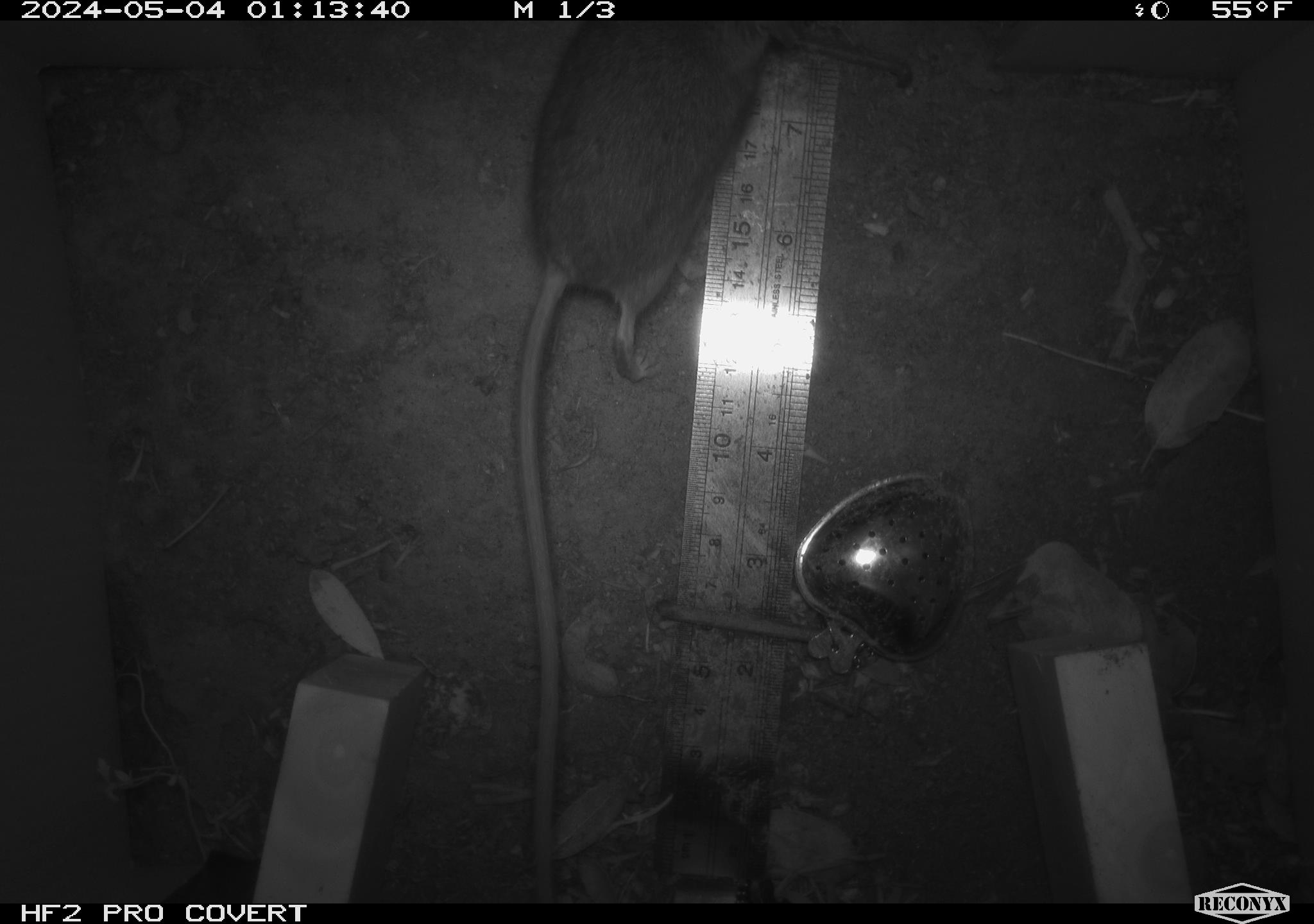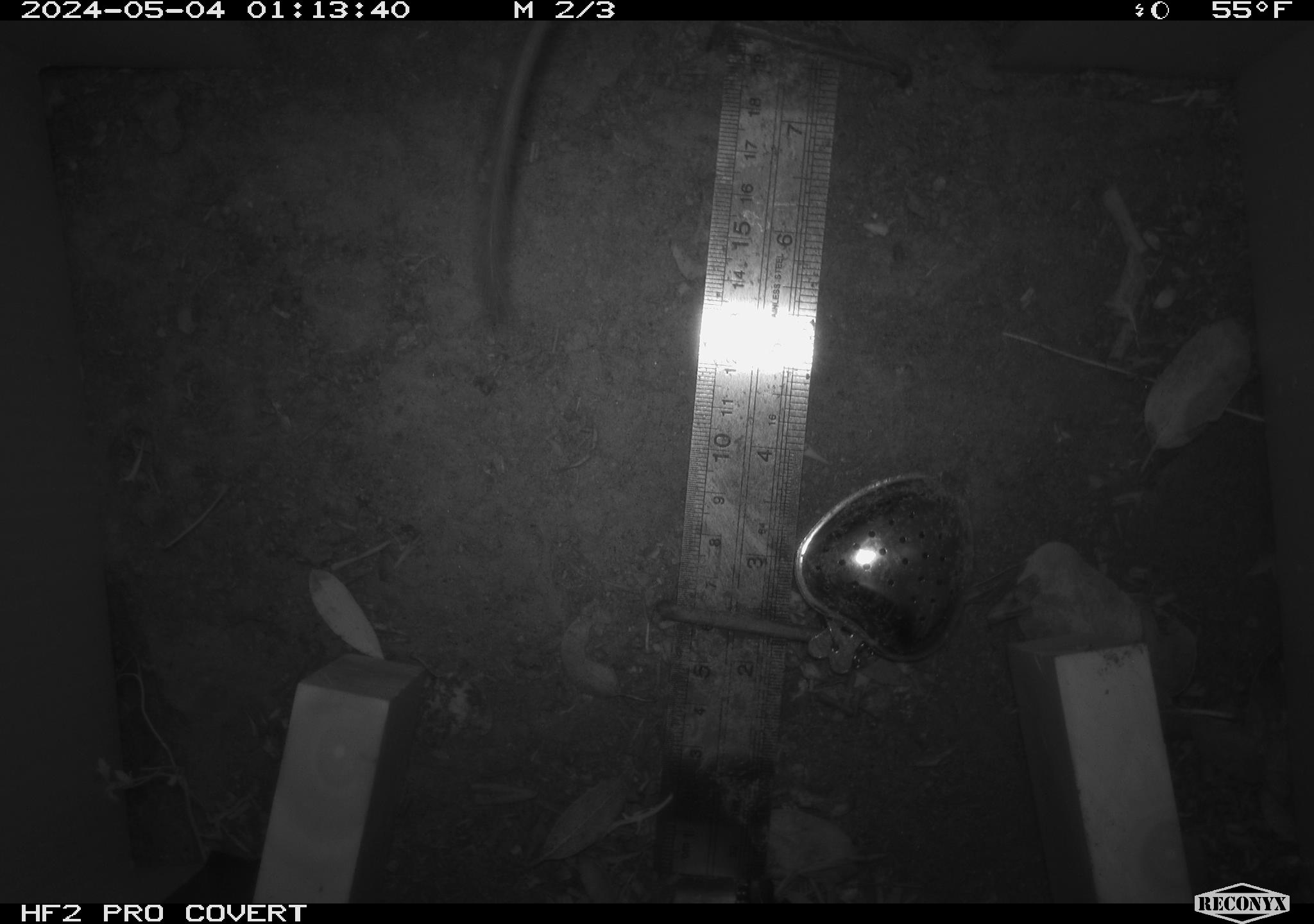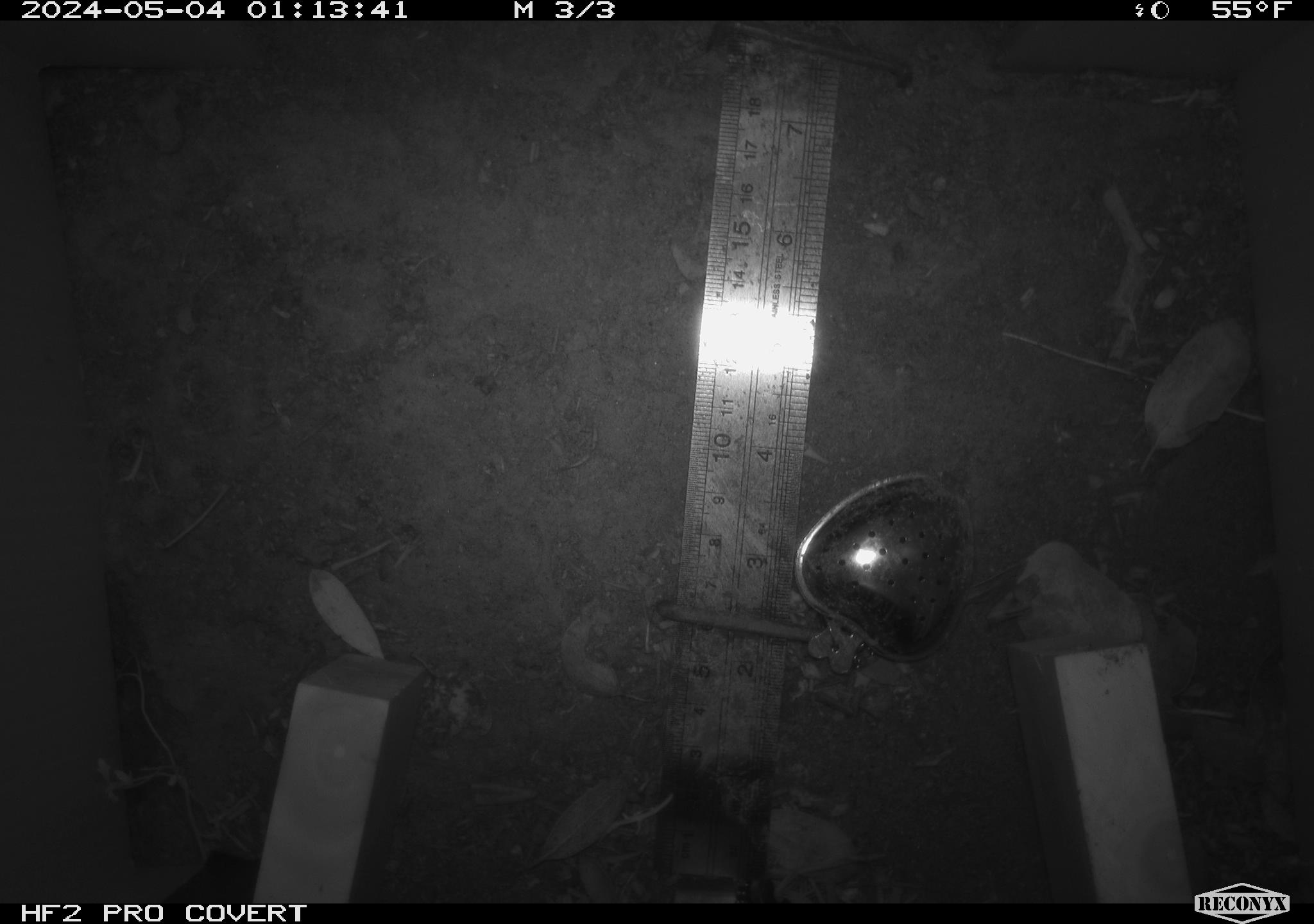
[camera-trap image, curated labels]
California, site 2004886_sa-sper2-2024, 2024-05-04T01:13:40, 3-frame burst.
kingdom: Animalia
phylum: Chordata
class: Mammalia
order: Rodentia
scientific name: Rodentia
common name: mouse species